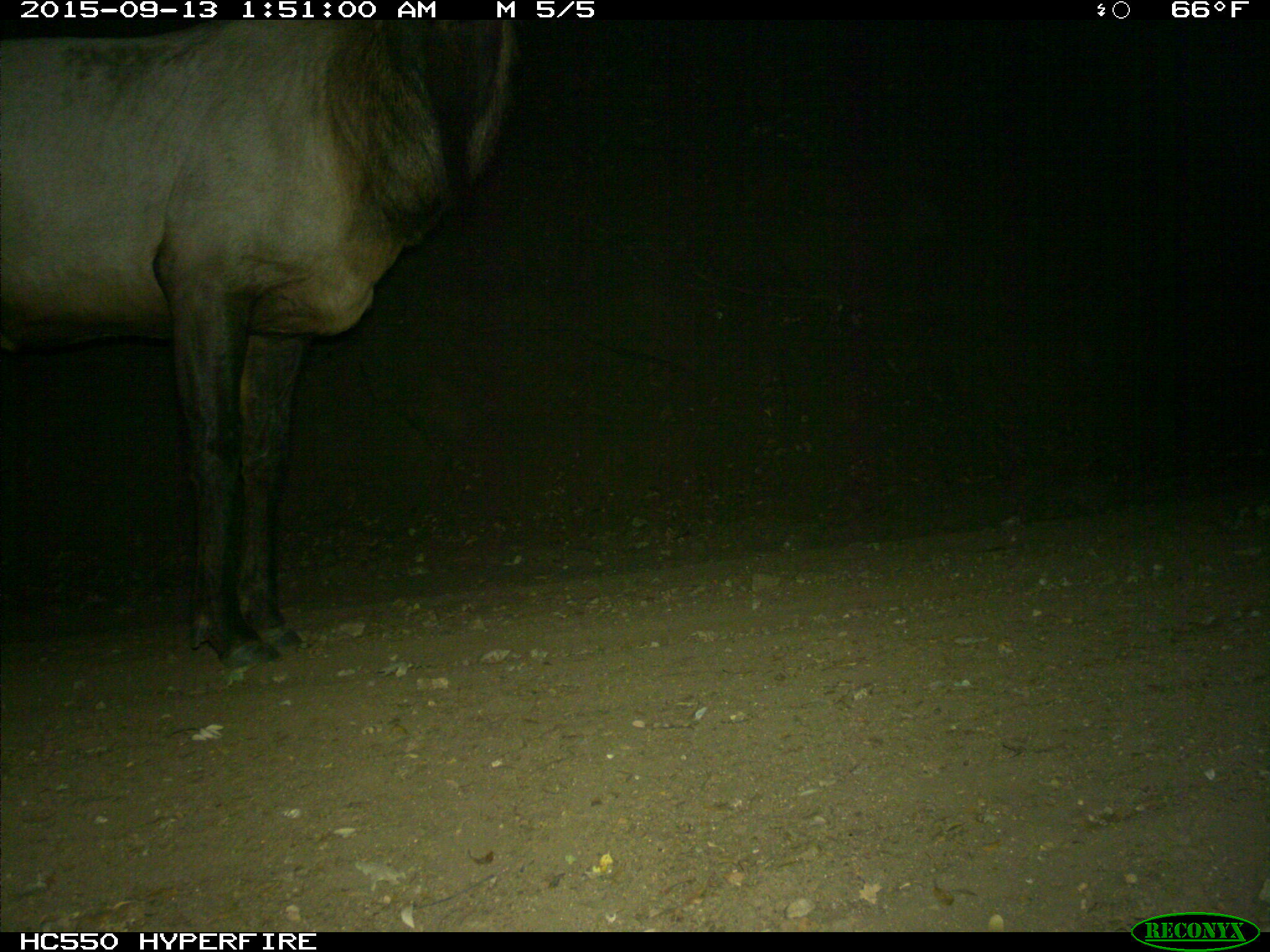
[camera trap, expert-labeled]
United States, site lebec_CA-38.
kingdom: Animalia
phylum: Chordata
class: Mammalia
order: Artiodactyla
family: Cervidae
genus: Cervus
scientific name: Cervus canadensis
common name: elk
Cervus canadensis (elk).